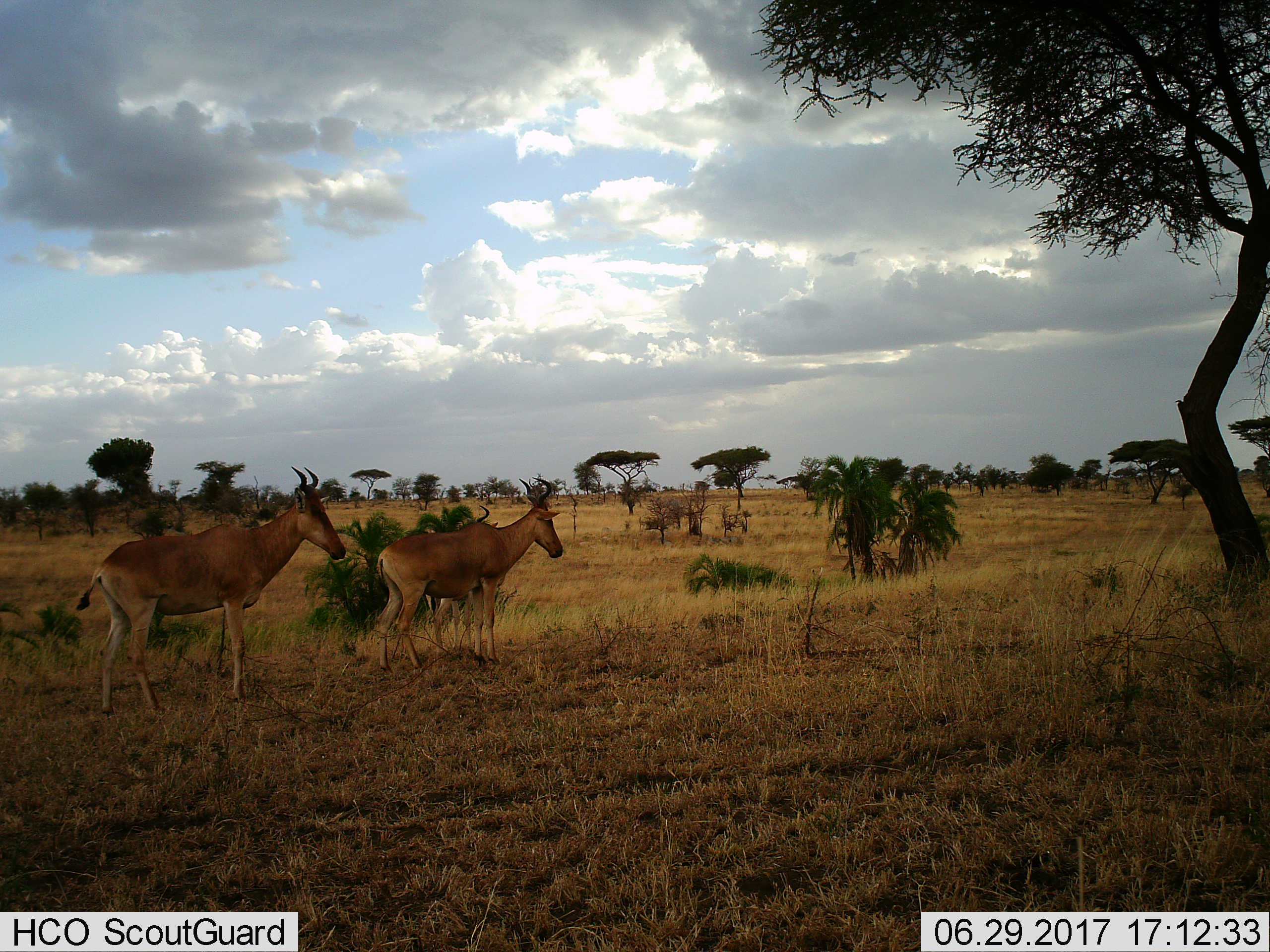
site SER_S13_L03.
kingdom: Animalia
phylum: Chordata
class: Mammalia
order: Artiodactyla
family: Bovidae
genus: Alcelaphus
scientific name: Alcelaphus buselaphus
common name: hartebeest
Hartebeest (Alcelaphus buselaphus), count 3. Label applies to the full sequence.